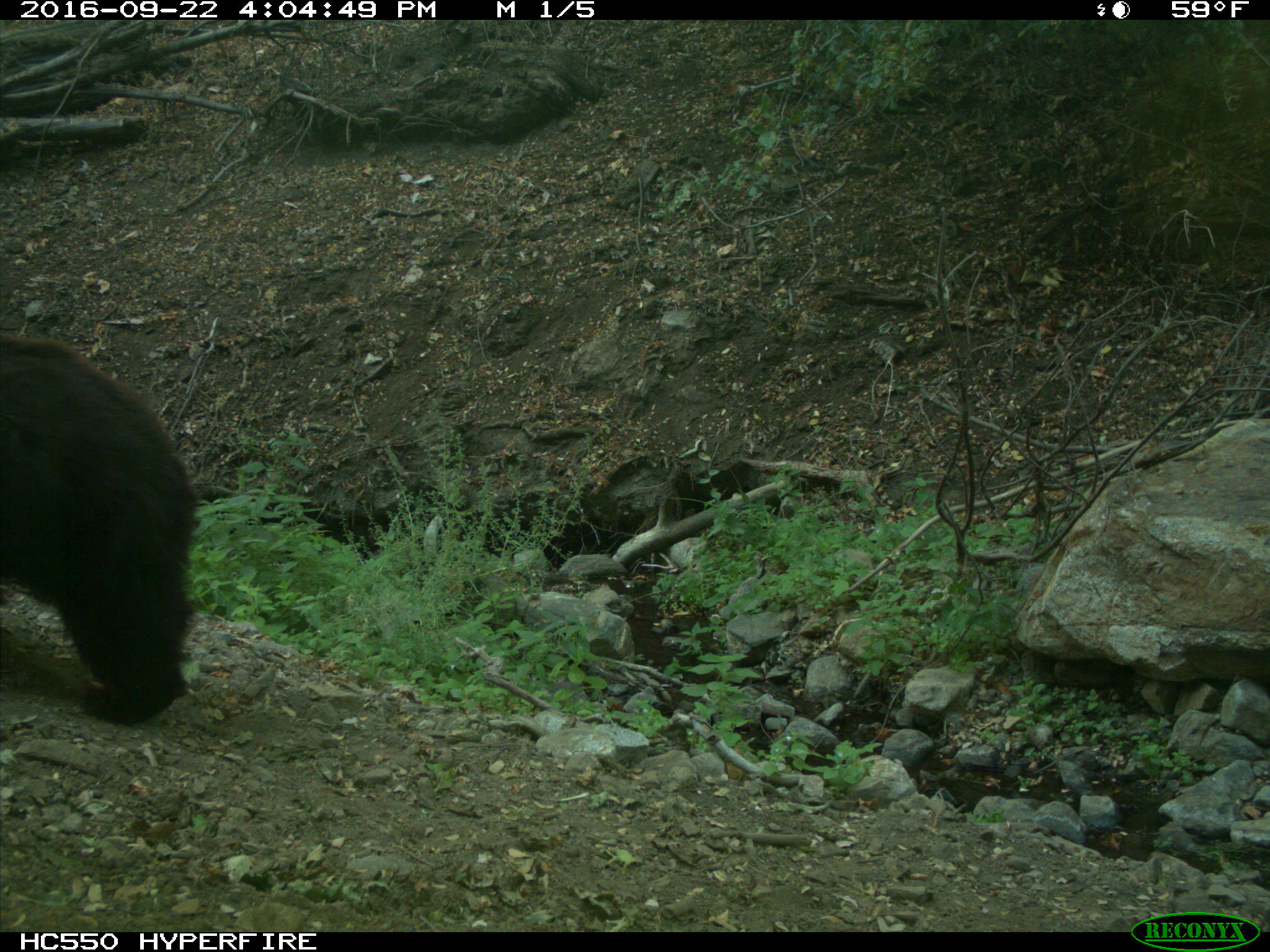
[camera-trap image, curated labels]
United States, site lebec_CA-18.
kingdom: Animalia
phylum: Chordata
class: Mammalia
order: Carnivora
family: Ursidae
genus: Ursus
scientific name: Ursus americanus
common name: american black bear